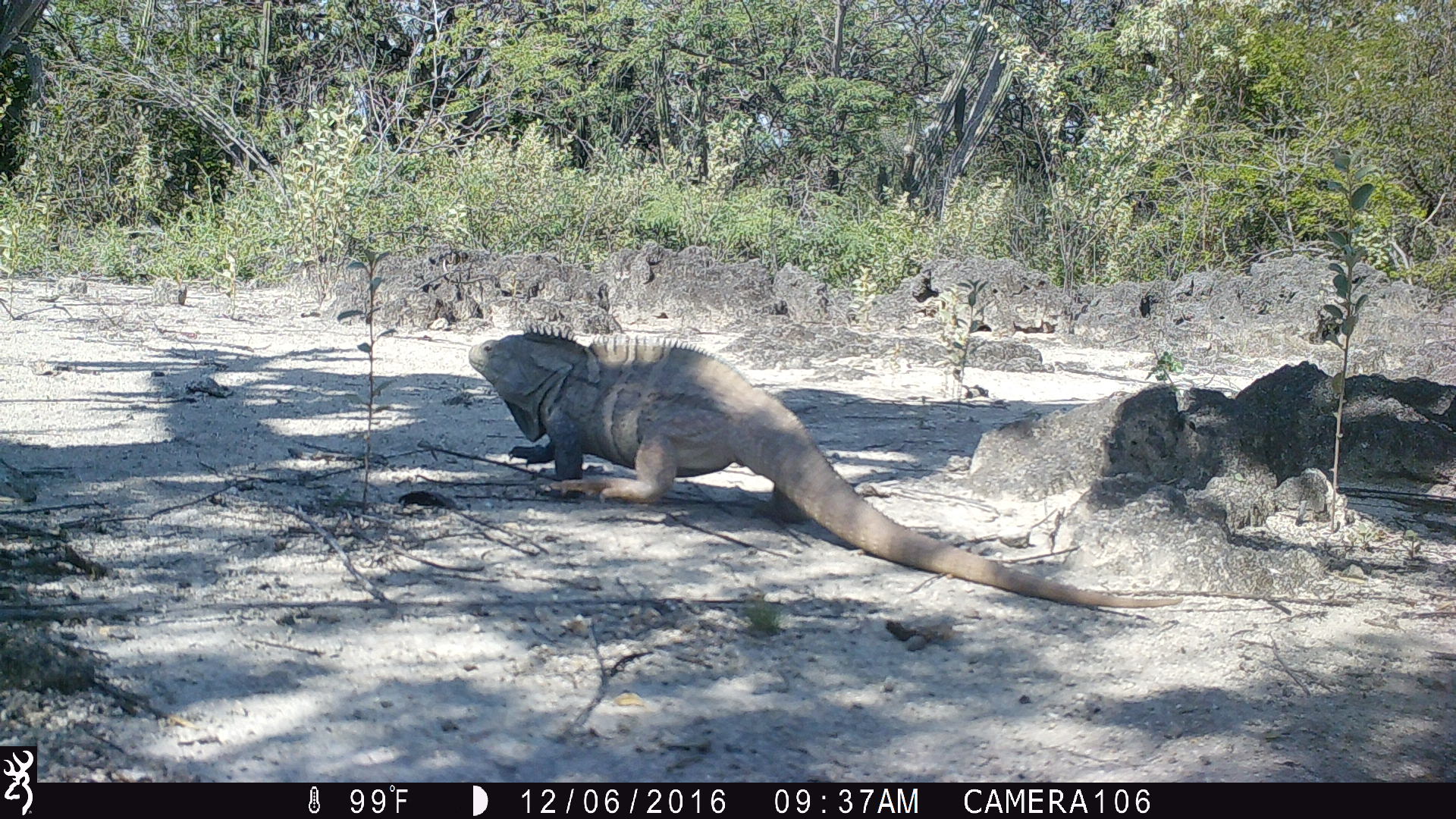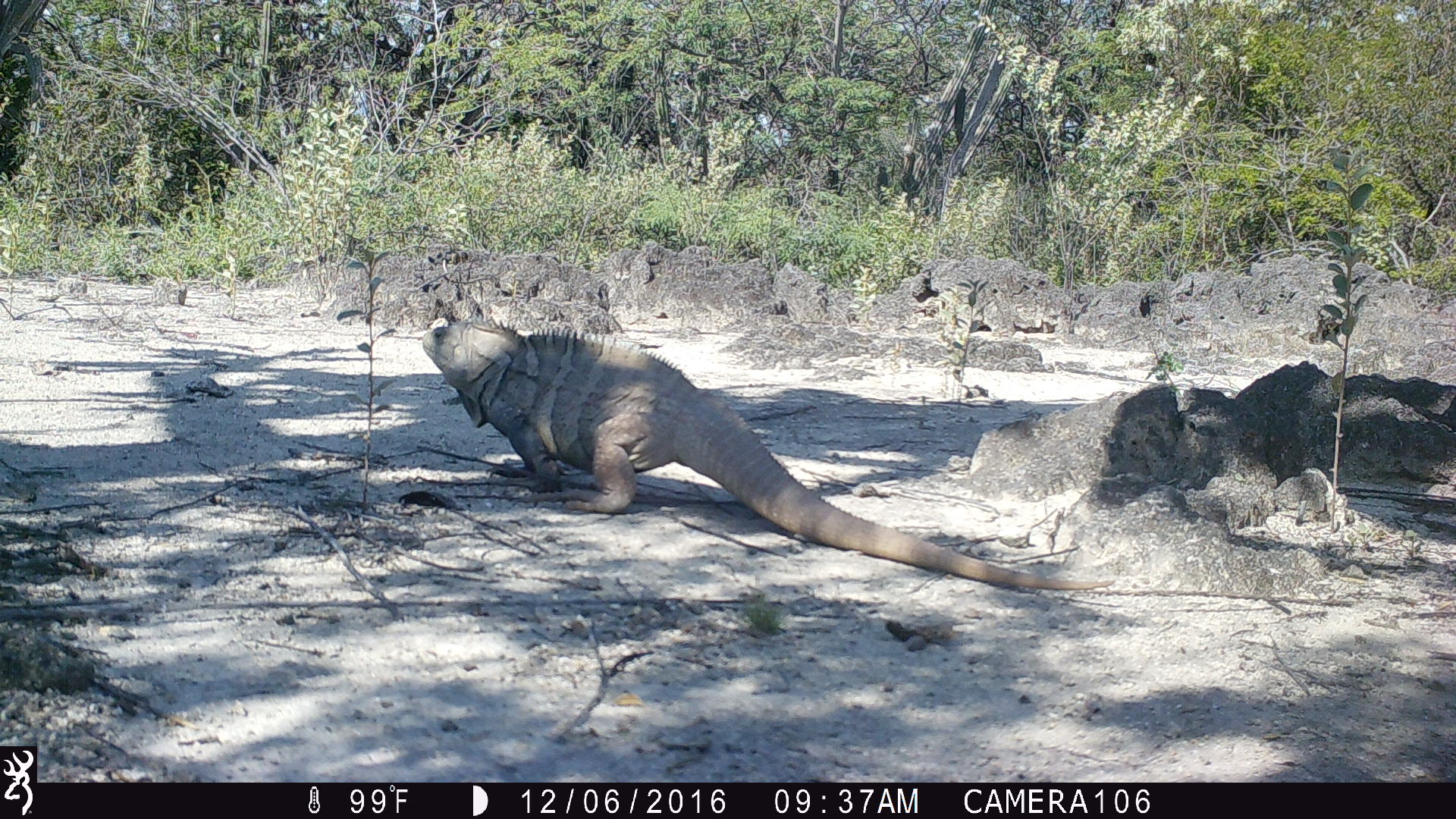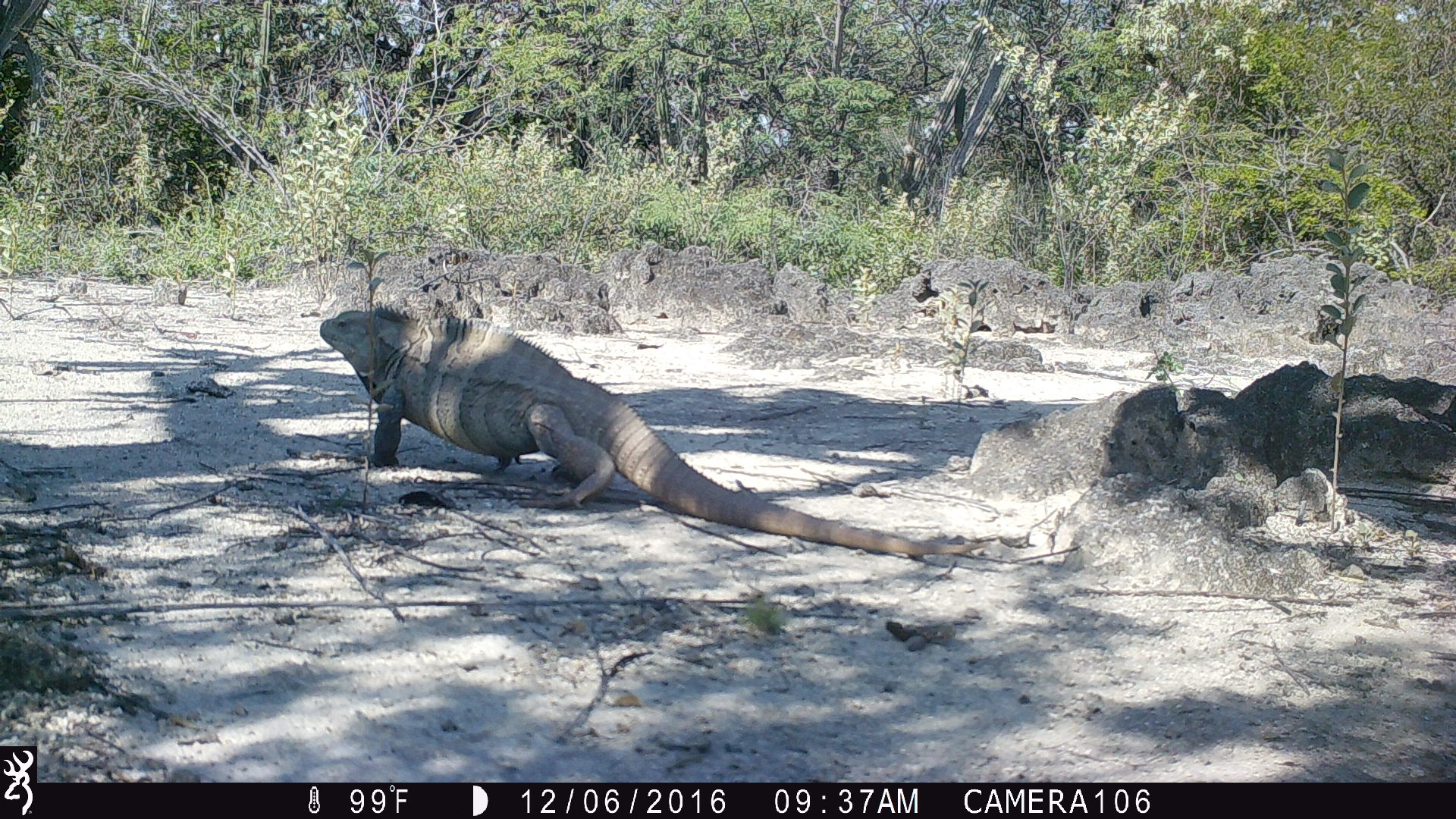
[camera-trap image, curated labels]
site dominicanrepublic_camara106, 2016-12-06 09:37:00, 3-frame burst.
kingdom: Animalia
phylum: Chordata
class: Reptilia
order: Squamata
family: Iguanidae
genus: Iguana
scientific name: Iguana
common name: typical iguanas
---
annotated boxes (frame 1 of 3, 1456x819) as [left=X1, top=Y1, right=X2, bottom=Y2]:
iguana: [left=455, top=321, right=1185, bottom=617]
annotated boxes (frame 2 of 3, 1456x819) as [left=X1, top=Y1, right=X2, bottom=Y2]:
iguana: [left=416, top=309, right=1124, bottom=597]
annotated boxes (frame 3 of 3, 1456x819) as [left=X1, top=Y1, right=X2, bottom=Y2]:
iguana: [left=310, top=295, right=1030, bottom=559]